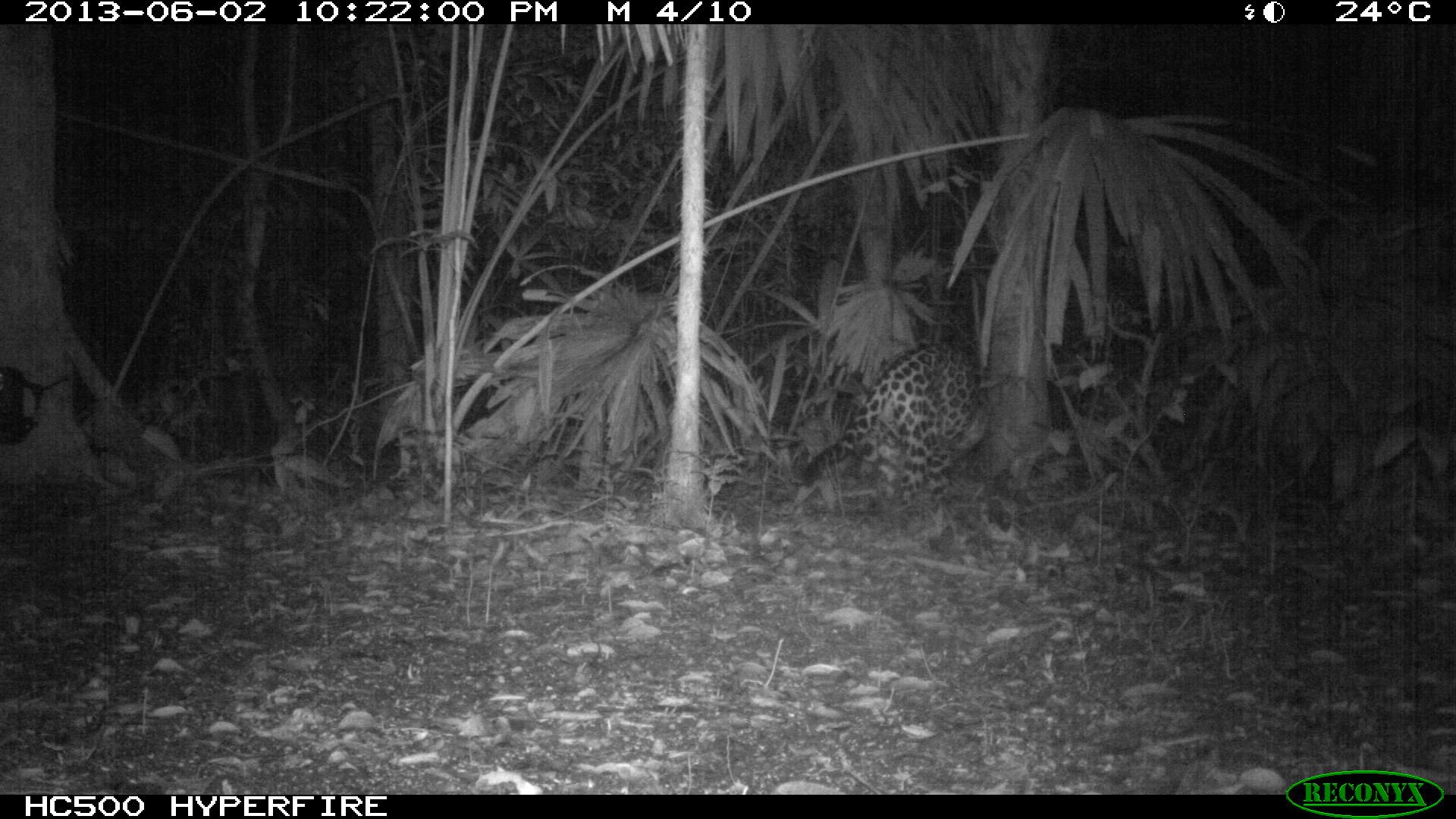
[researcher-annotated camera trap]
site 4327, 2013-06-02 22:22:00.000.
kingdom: Animalia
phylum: Chordata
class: Mammalia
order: Carnivora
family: Felidae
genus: Panthera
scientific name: Panthera onca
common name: jaguar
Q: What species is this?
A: Panthera onca (jaguar).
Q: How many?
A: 1.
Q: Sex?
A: Male.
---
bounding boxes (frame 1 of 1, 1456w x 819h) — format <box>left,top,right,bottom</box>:
panthera onca: <box>803,338,981,506</box>